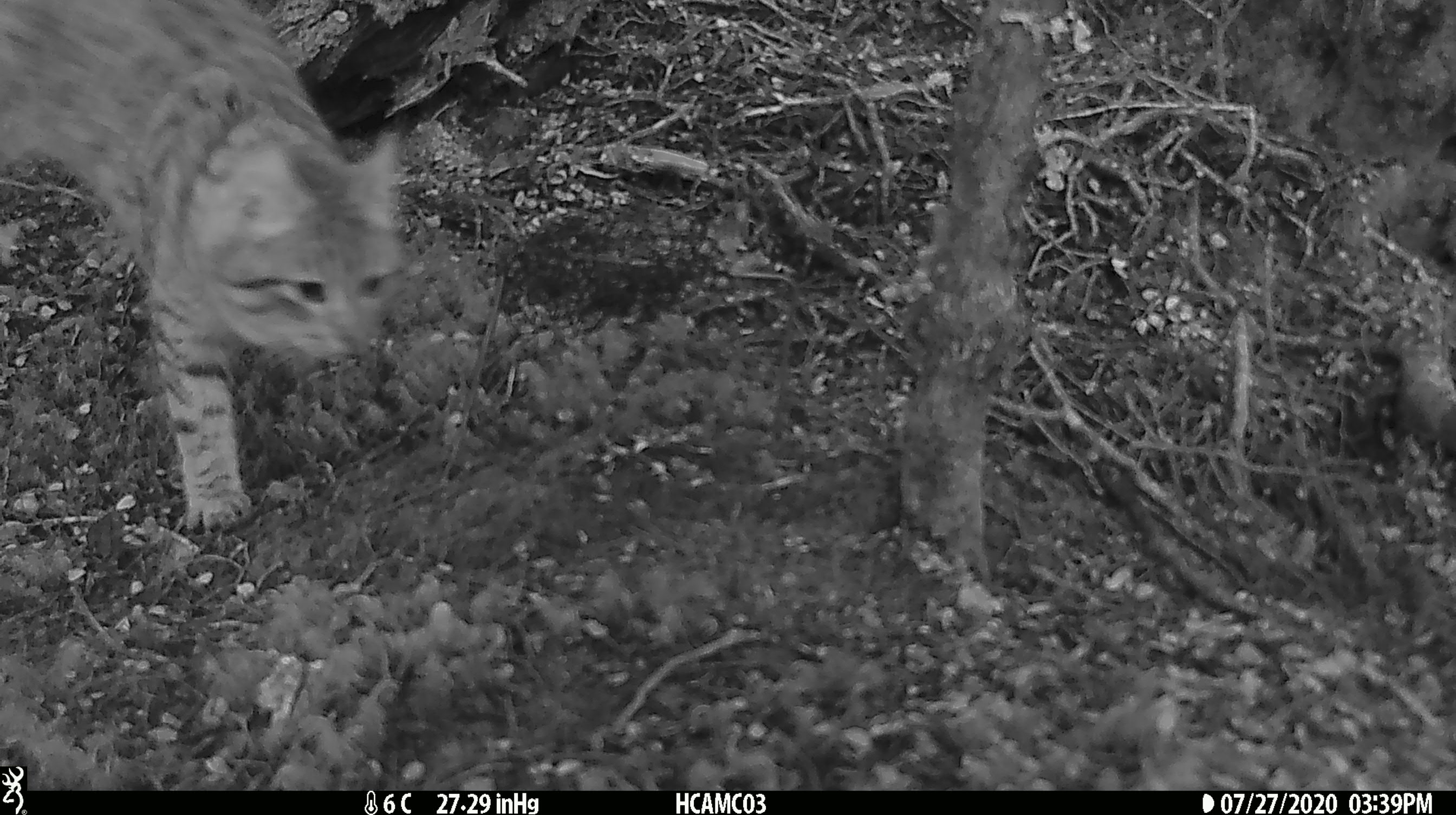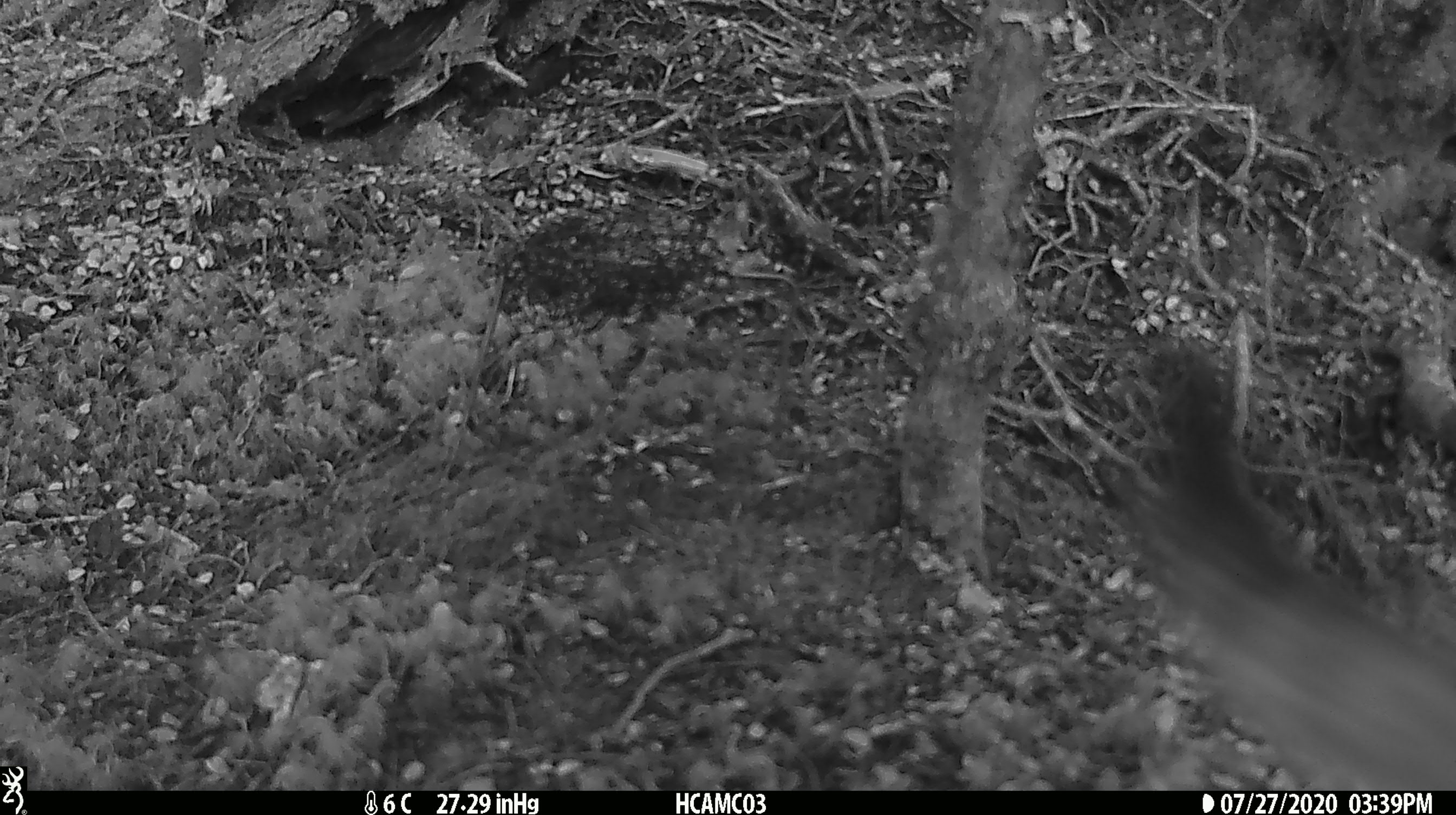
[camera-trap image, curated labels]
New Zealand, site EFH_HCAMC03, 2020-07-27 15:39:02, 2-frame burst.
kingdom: Animalia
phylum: Chordata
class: Mammalia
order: Carnivora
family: Felidae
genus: Felis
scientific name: Felis catus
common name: domestic cat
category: cat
Cat (domestic cat) (Felis catus).